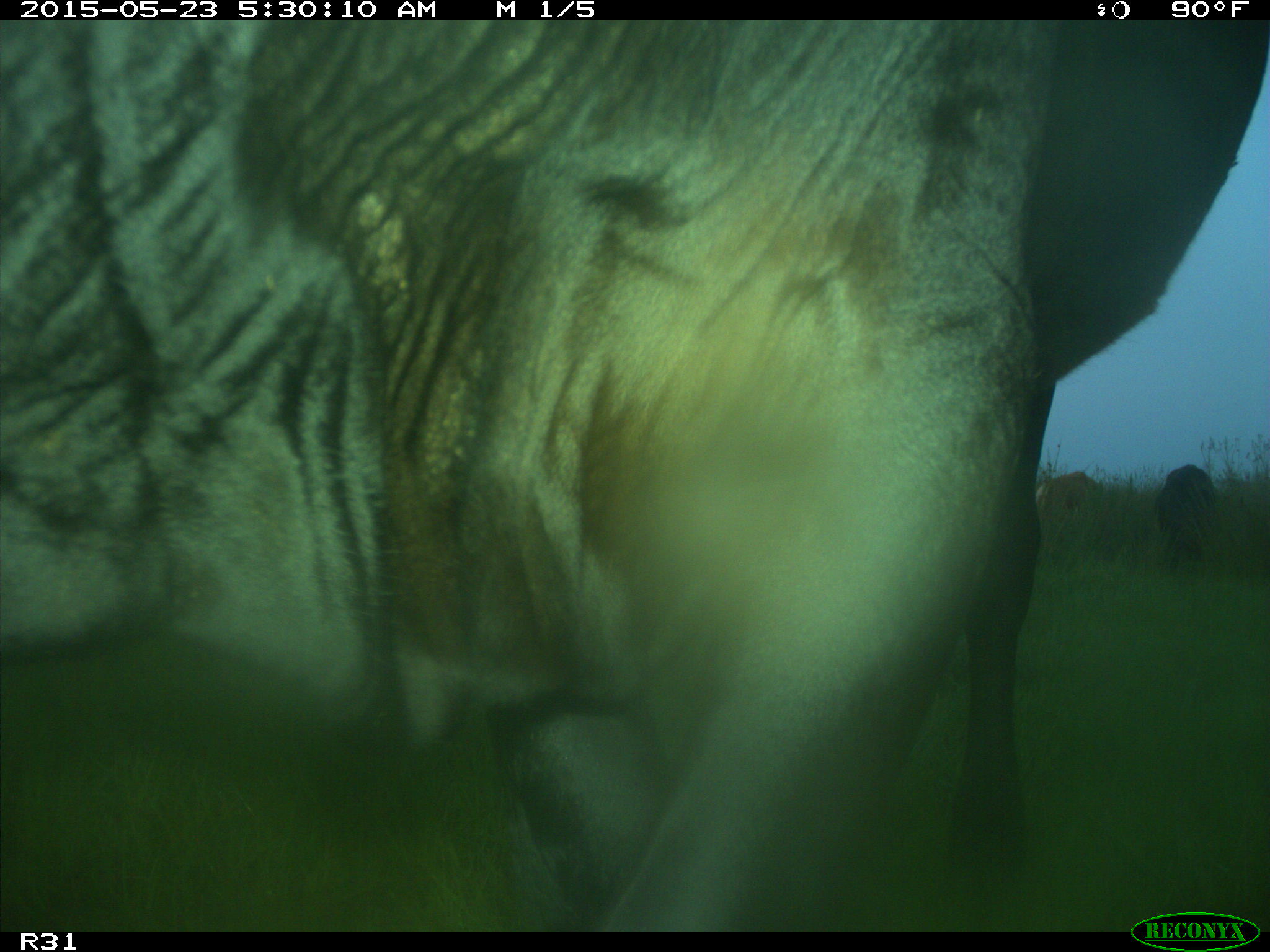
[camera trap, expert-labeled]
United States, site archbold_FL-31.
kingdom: Animalia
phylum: Chordata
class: Mammalia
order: Artiodactyla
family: Bovidae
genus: Bos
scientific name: Bos taurus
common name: domestic cow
Bos taurus (domestic cow).